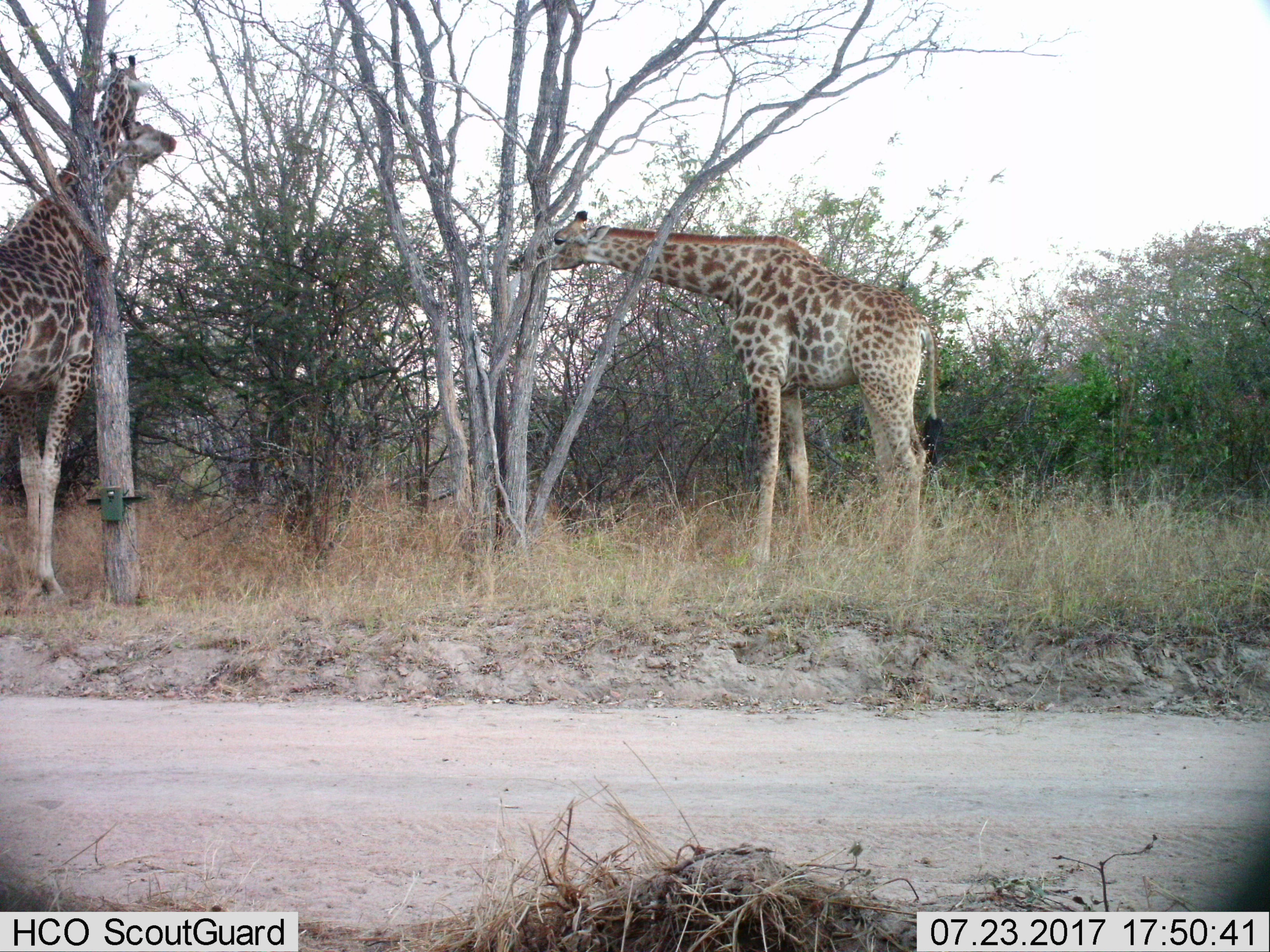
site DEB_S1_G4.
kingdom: Animalia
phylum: Chordata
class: Mammalia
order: Artiodactyla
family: Giraffidae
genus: Giraffa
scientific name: Giraffa camelopardalis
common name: giraffe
Giraffe (Giraffa camelopardalis), count 3. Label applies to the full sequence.